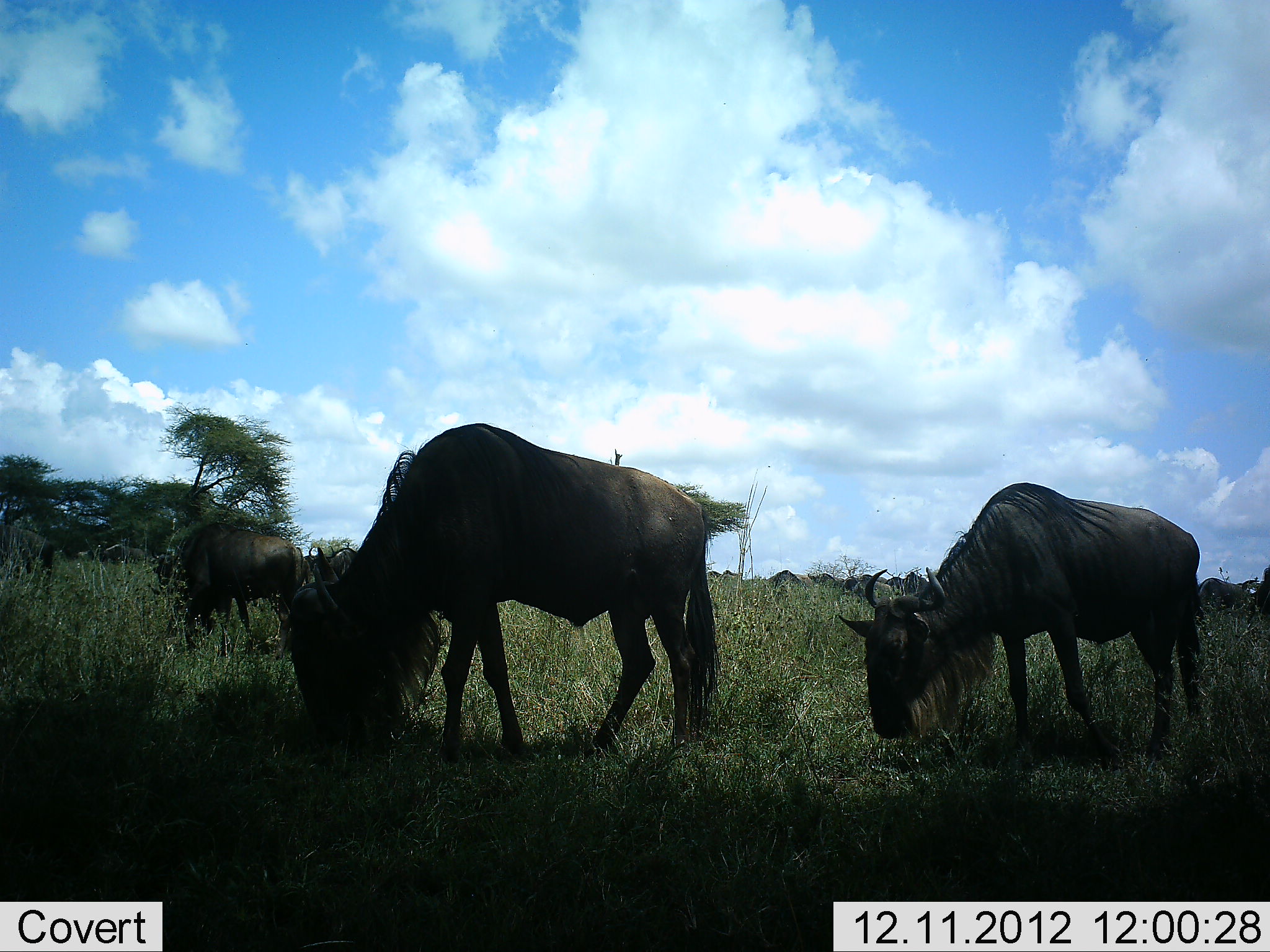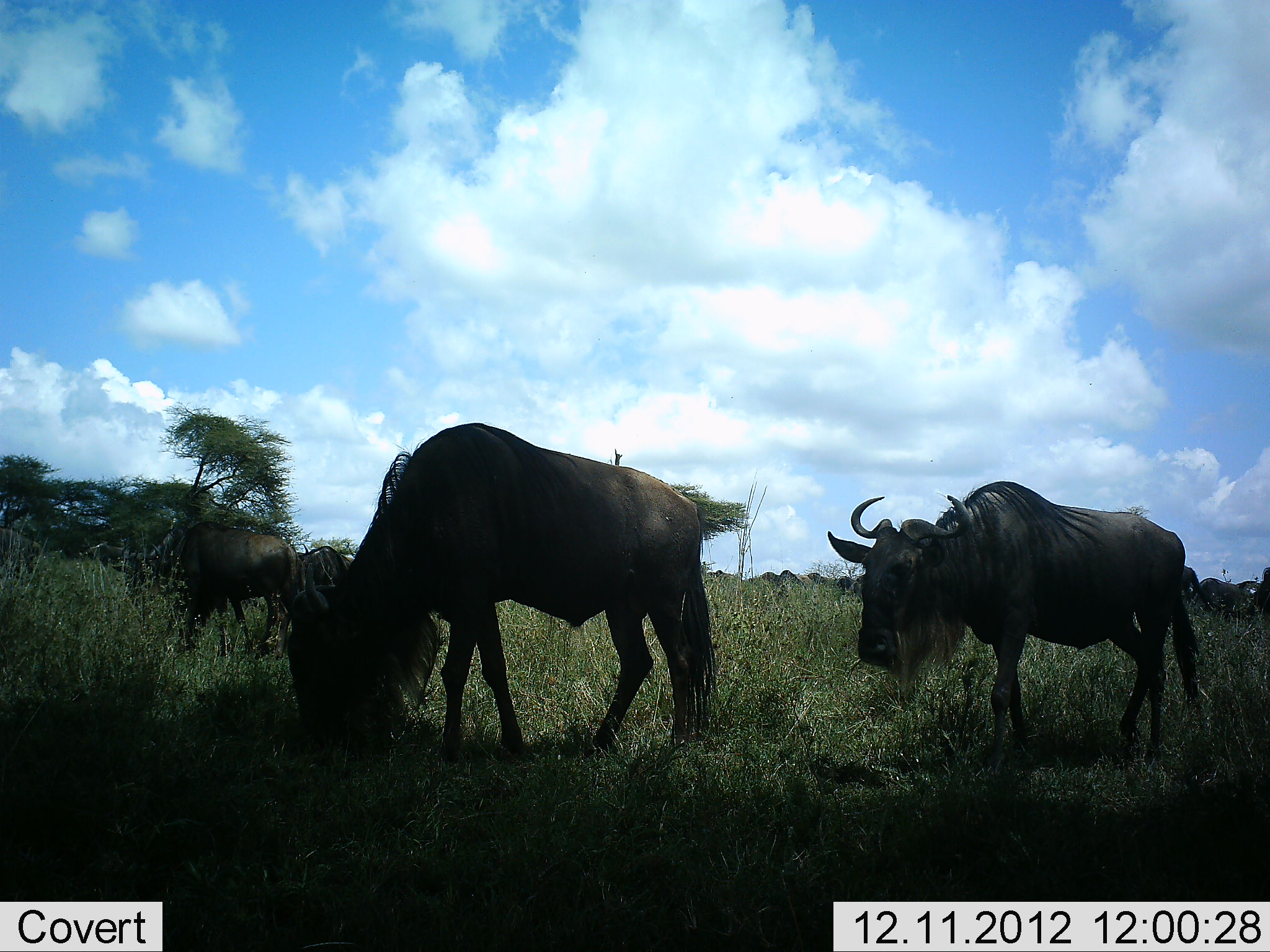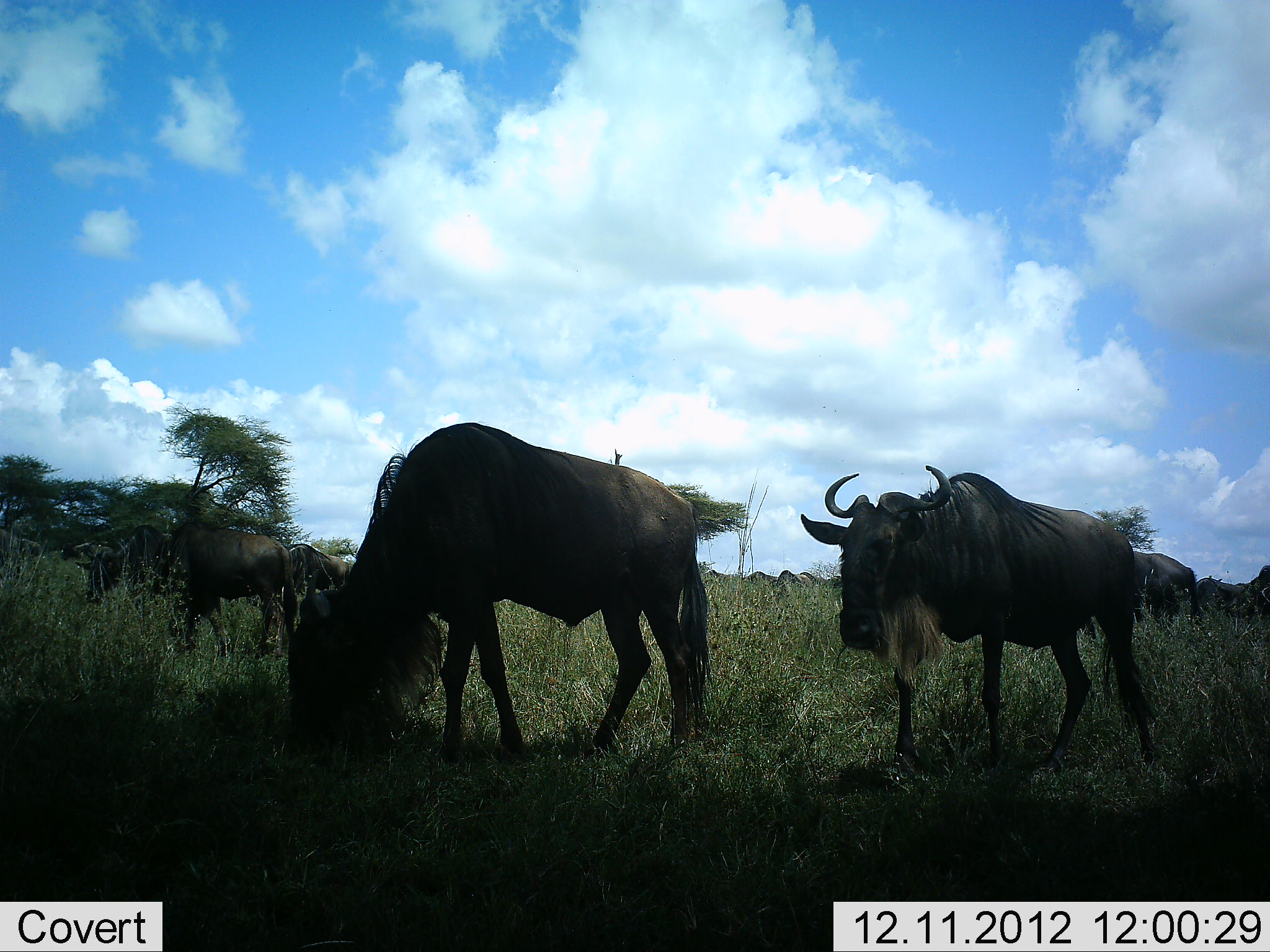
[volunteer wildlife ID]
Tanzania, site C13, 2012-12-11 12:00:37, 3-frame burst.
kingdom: Animalia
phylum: Chordata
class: Mammalia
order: Artiodactyla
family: Bovidae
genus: Connochaetes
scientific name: Connochaetes taurinus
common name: blue wildebeest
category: wildebeest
Wildebeest (blue wildebeest) (Connochaetes taurinus), count 6. Behavior (volunteer vote fractions): standing 20%, resting 0%, moving 50%, interacting 0%. Young present (vote fraction): 0%. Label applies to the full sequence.